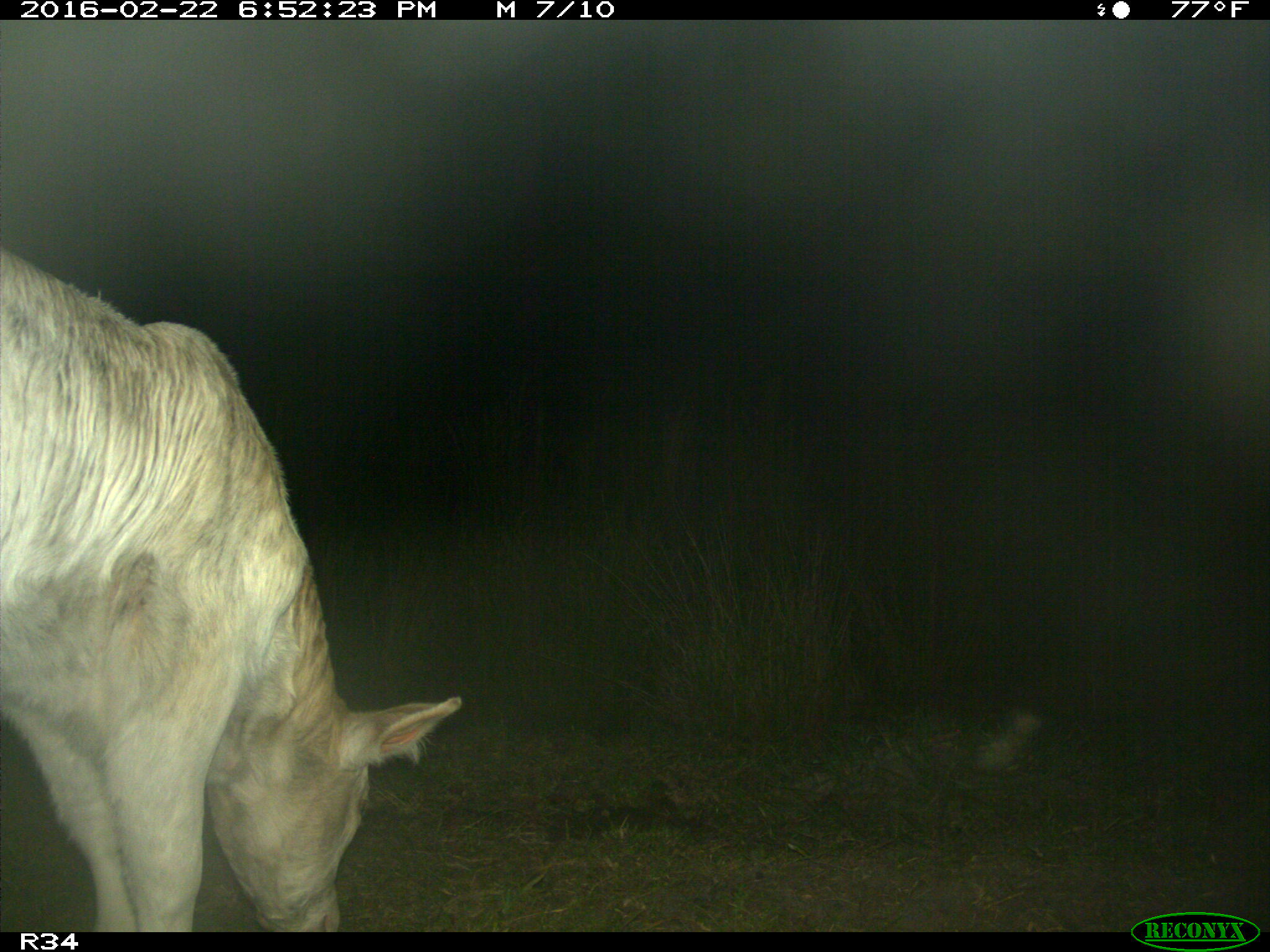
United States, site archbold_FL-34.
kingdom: Animalia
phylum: Chordata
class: Mammalia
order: Artiodactyla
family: Bovidae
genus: Bos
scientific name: Bos taurus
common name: domestic cow